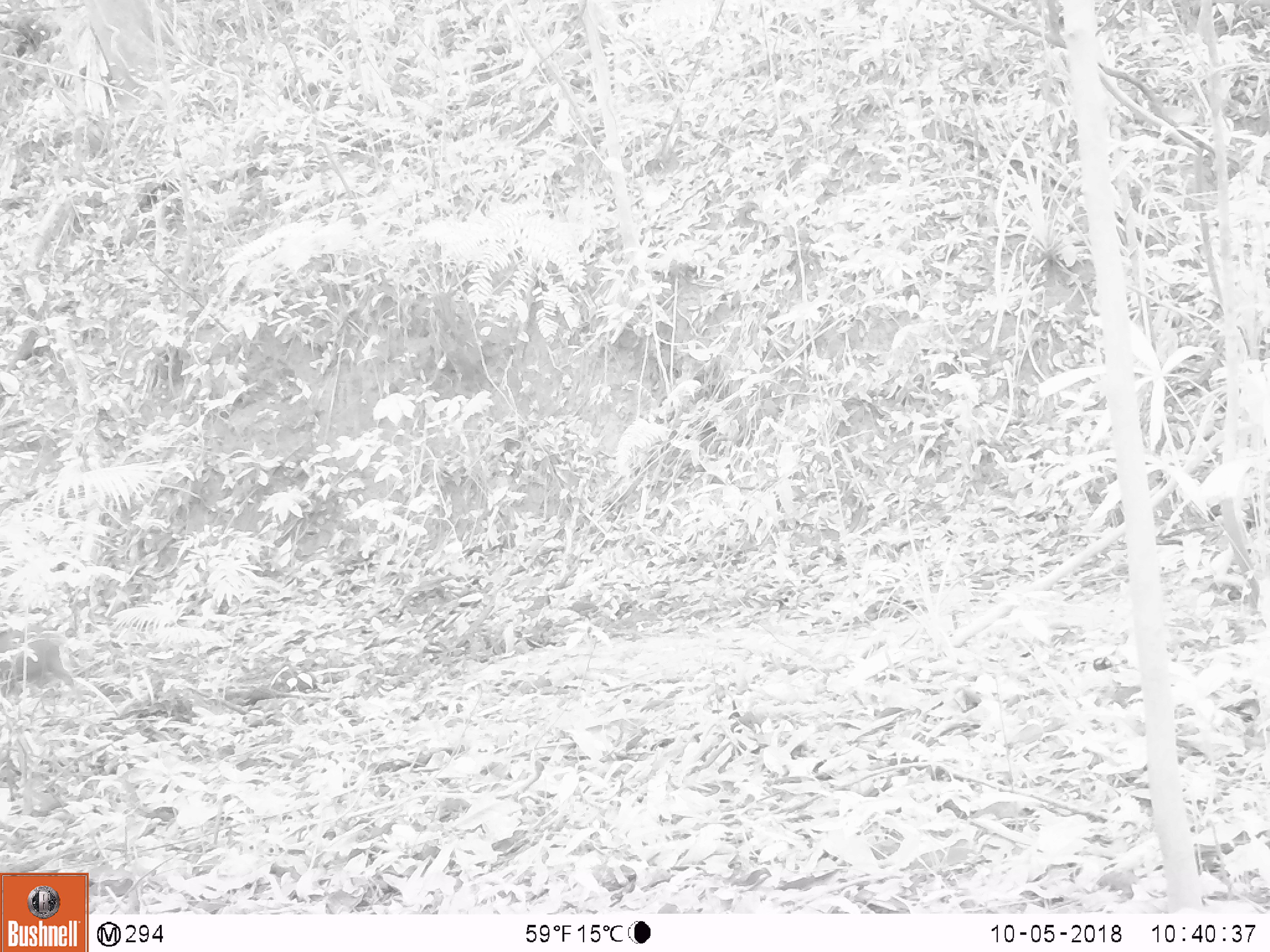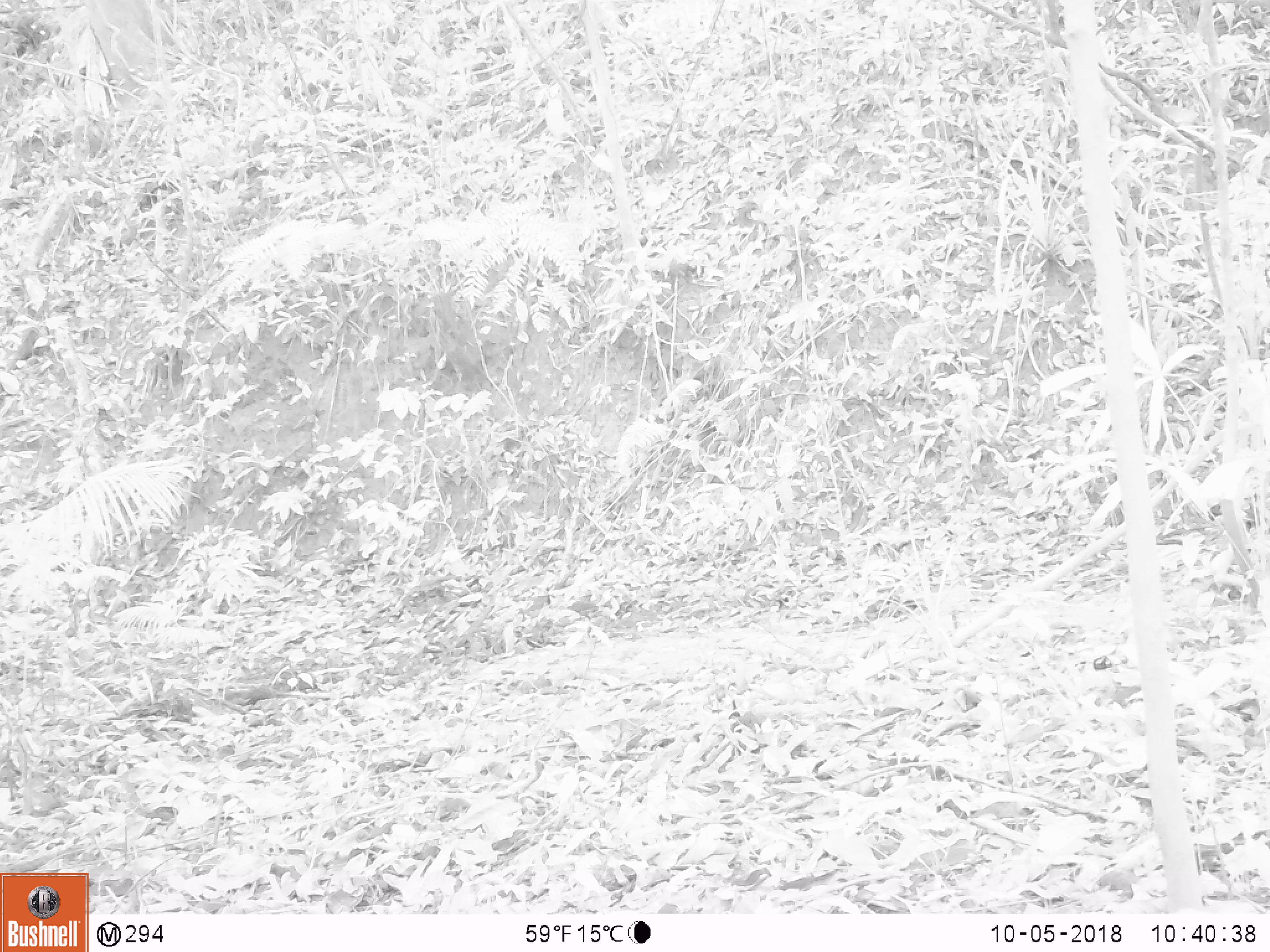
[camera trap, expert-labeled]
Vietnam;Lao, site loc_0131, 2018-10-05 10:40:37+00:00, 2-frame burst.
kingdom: Animalia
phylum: Chordata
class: Mammalia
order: Artiodactyla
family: Suidae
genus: Sus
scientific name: Sus scrofa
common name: eurasian wild pig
Eurasian wild pig (Sus scrofa). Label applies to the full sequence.